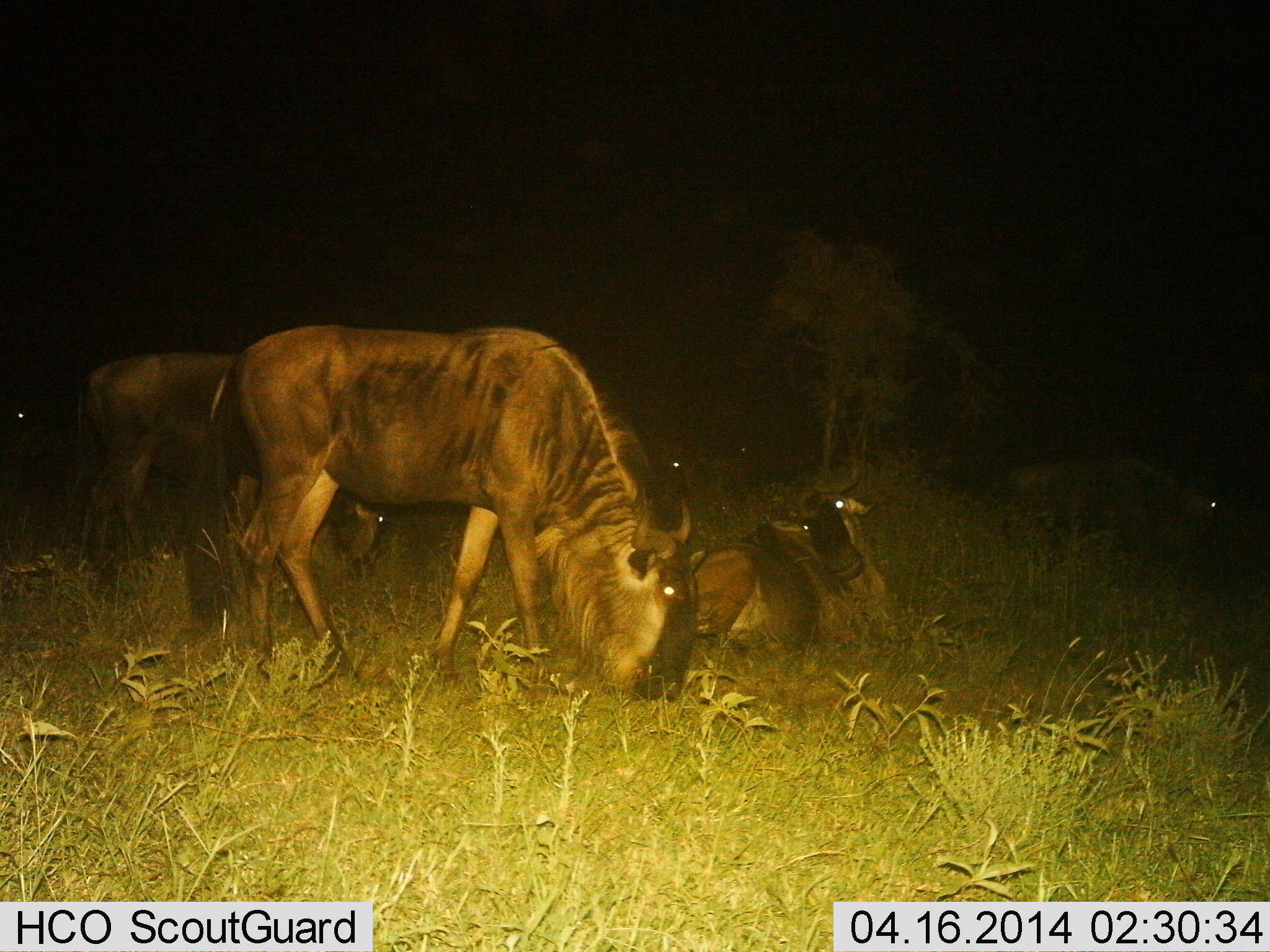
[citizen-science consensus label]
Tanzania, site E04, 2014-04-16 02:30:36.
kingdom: Animalia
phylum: Chordata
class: Mammalia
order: Artiodactyla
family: Bovidae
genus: Connochaetes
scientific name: Connochaetes taurinus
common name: blue wildebeest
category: wildebeest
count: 5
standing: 30%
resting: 90%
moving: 10%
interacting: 0%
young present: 0%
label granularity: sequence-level